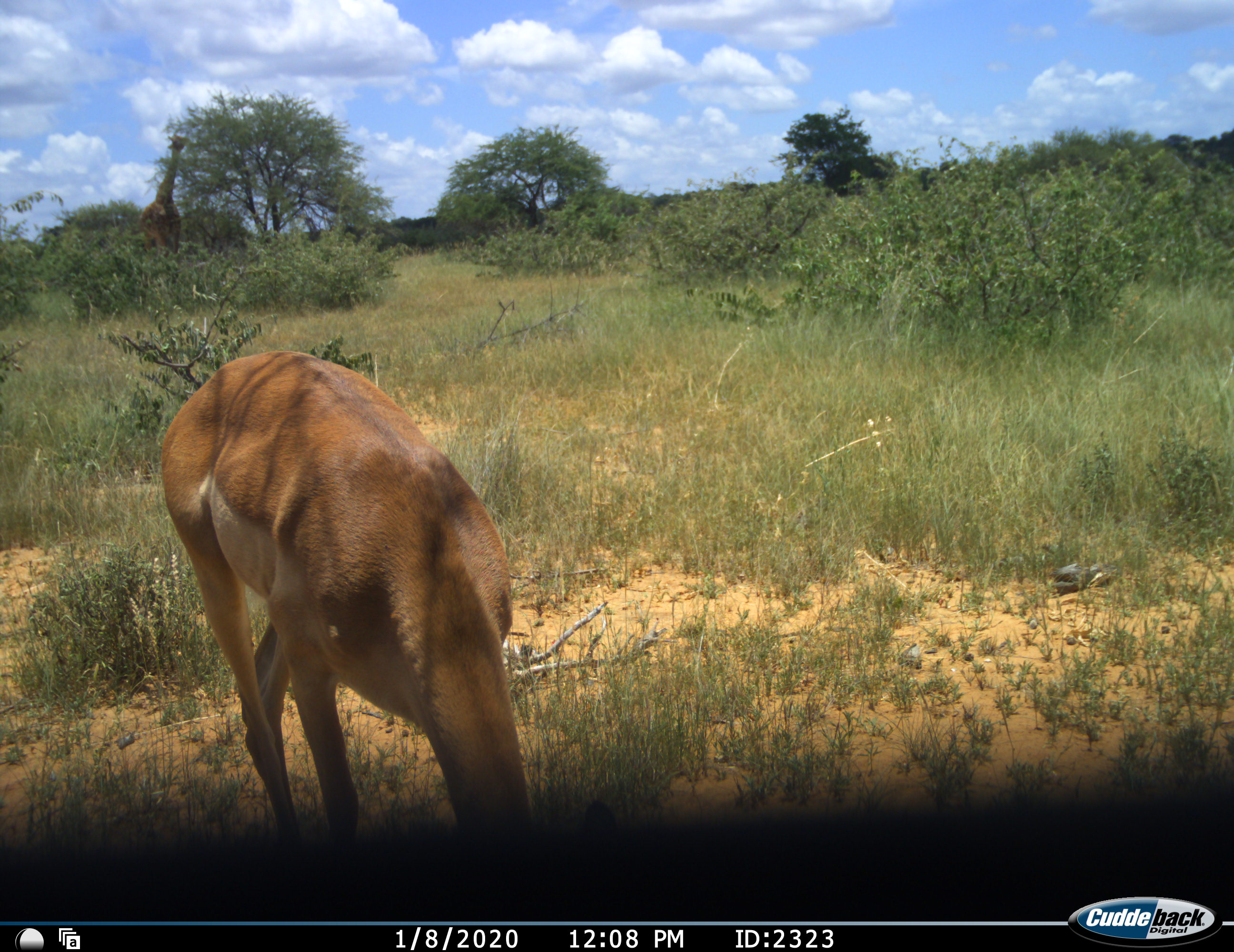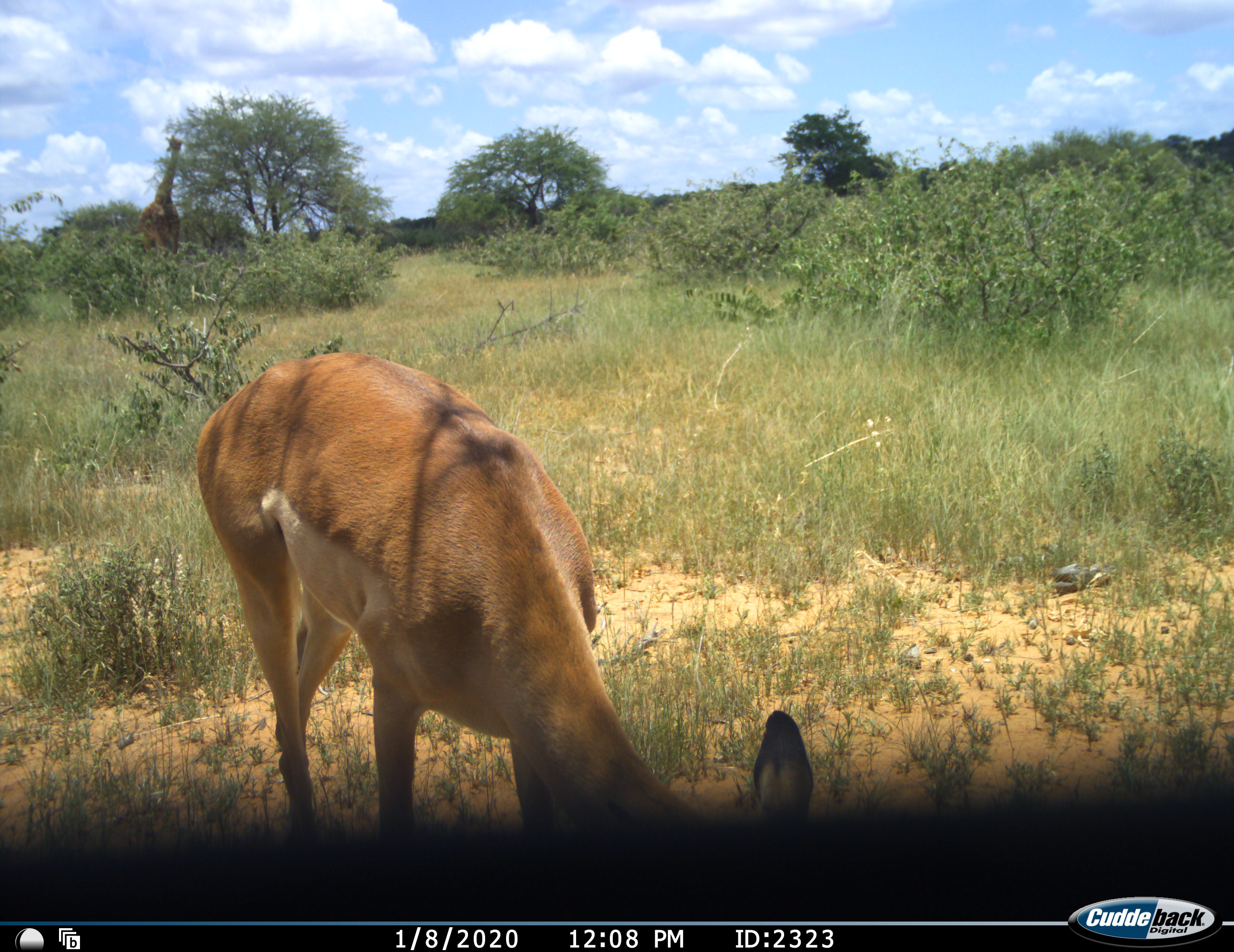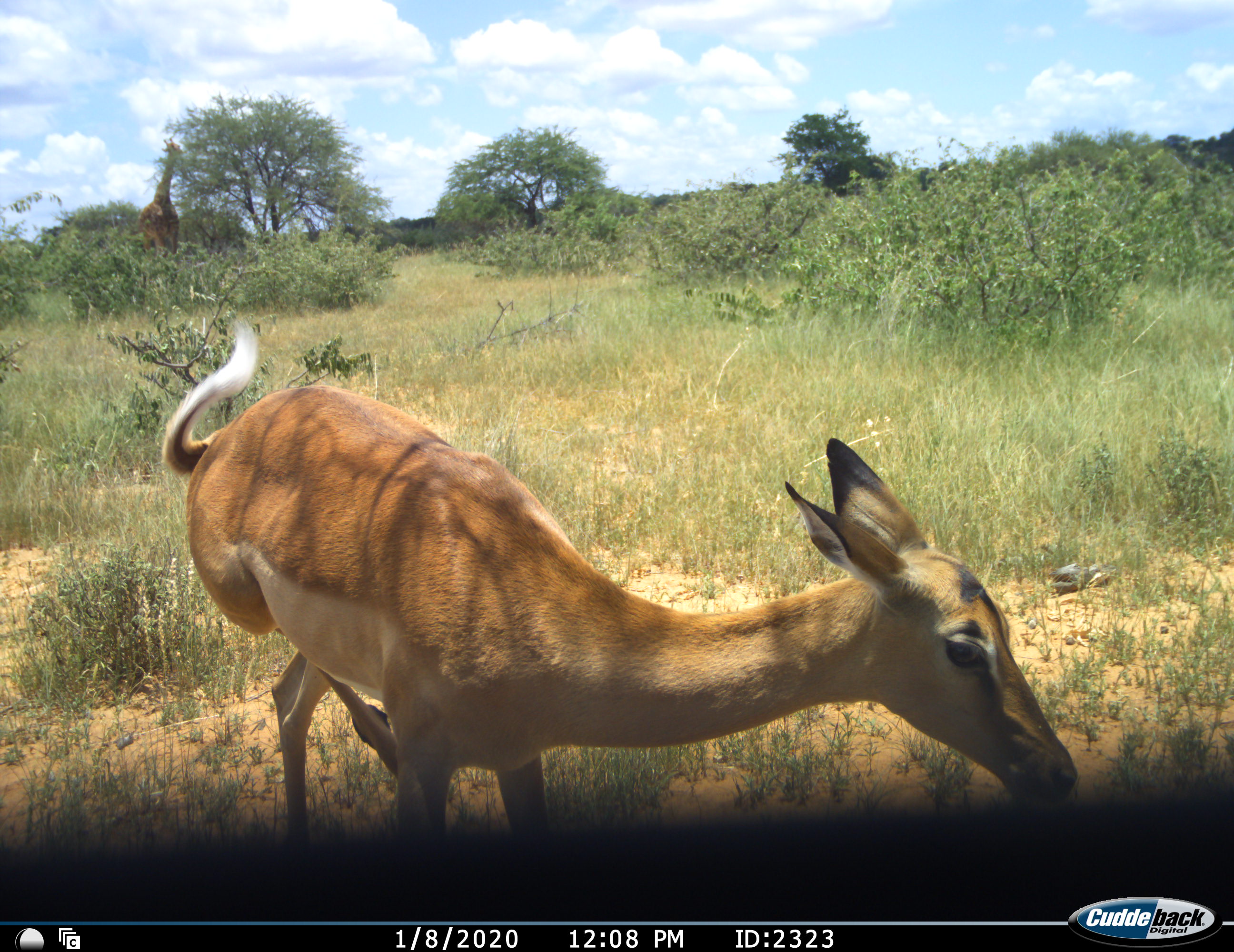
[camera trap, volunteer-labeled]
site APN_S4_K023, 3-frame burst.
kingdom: Animalia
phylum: Chordata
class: Mammalia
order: Artiodactyla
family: Bovidae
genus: Aepyceros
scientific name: Aepyceros melampus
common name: impala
Impala (Aepyceros melampus), count 1. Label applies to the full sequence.